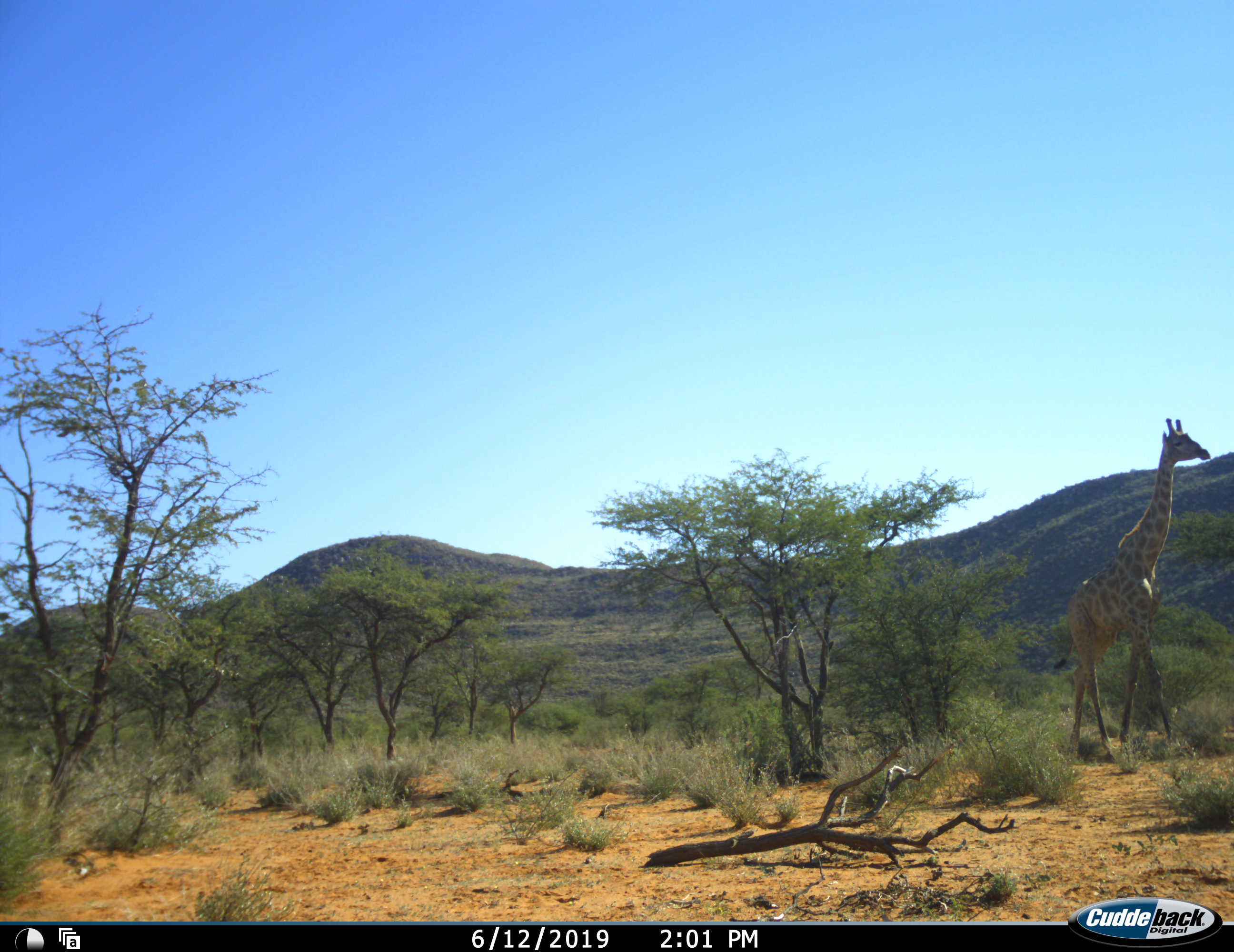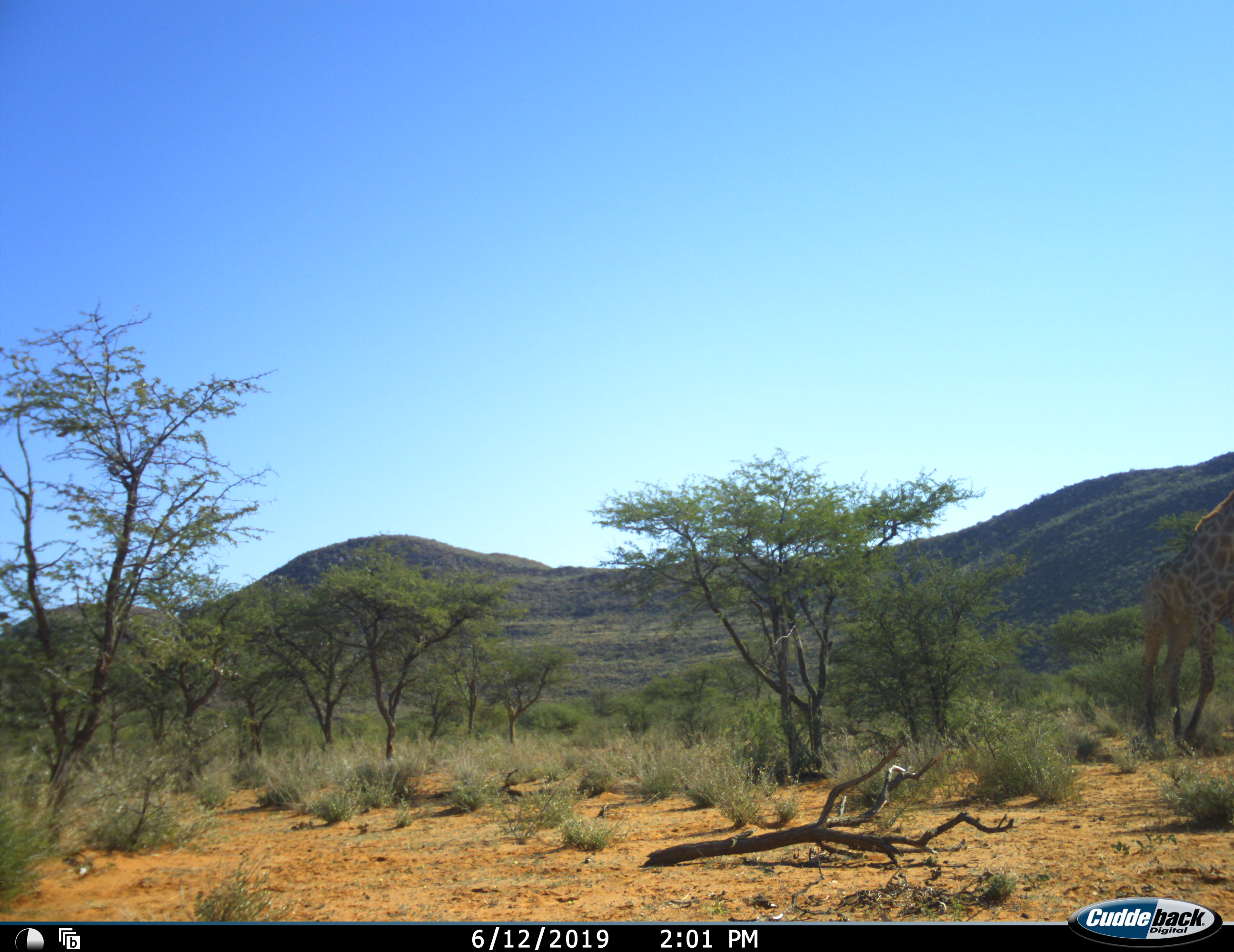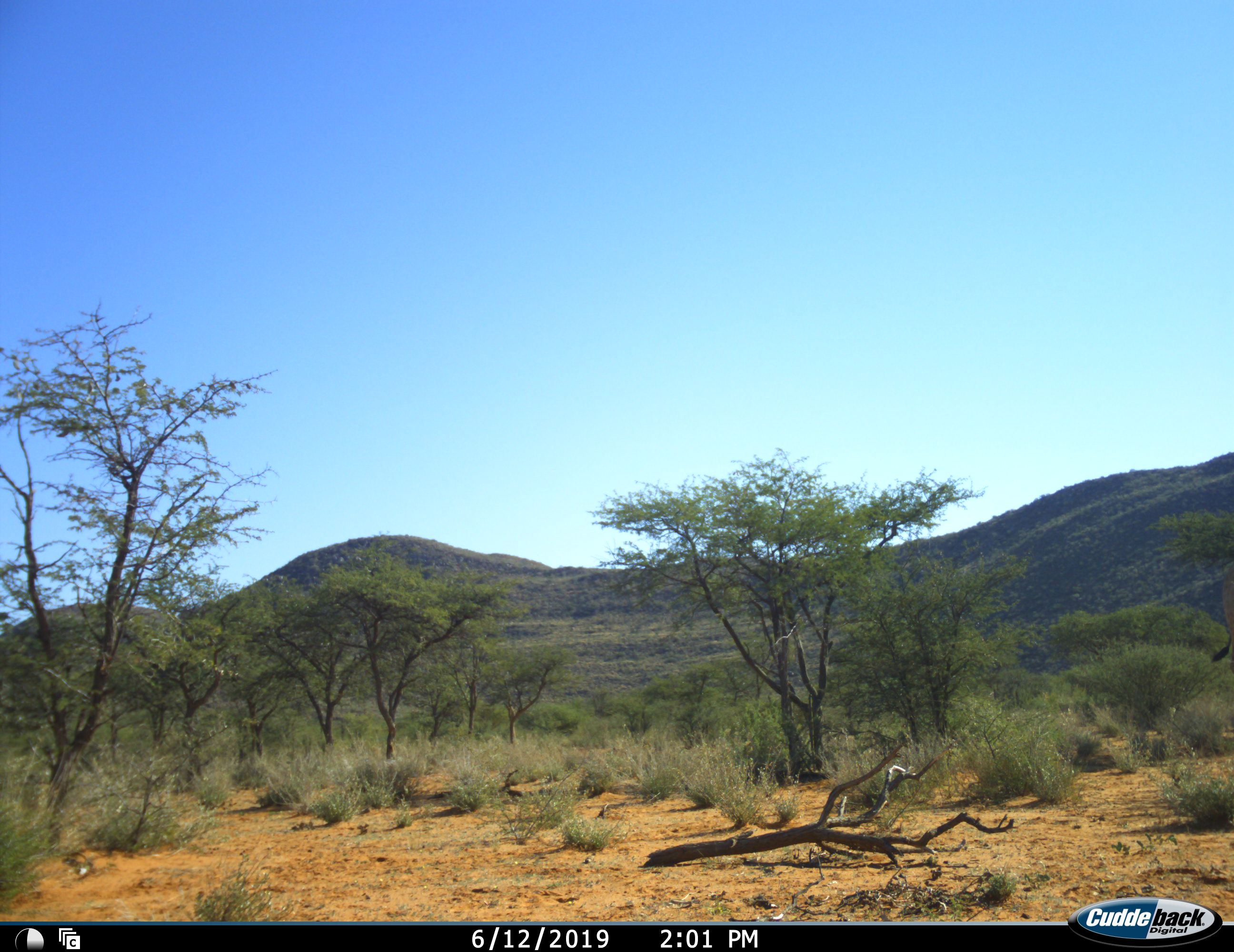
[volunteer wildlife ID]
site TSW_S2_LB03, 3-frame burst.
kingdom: Animalia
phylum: Chordata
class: Mammalia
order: Artiodactyla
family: Giraffidae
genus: Giraffa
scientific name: Giraffa camelopardalis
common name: giraffe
Giraffe (Giraffa camelopardalis), count 1. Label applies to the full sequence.